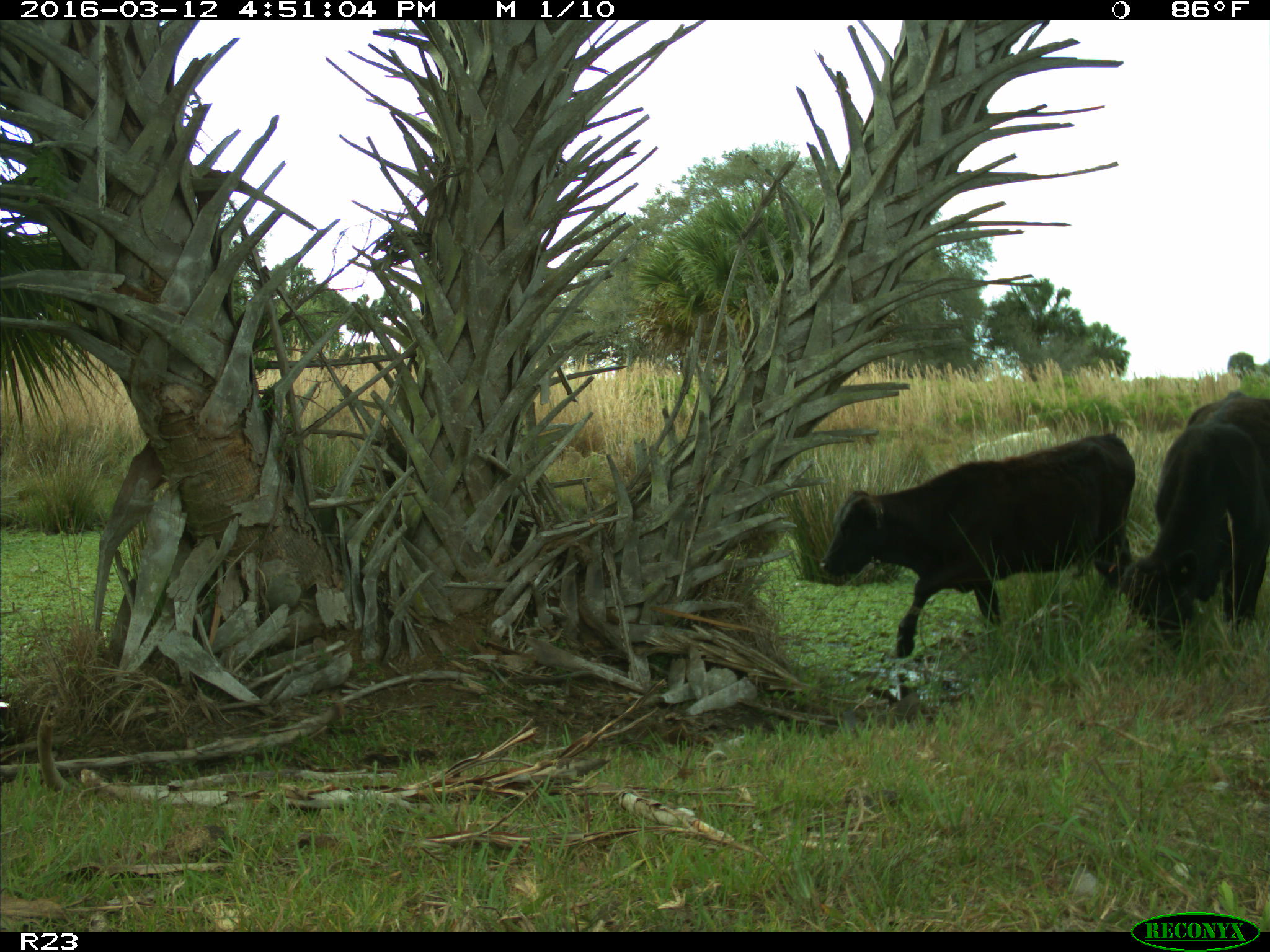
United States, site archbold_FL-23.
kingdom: Animalia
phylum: Chordata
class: Mammalia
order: Artiodactyla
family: Bovidae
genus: Bos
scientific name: Bos taurus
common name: domestic cow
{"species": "Bos taurus (domestic cow)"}